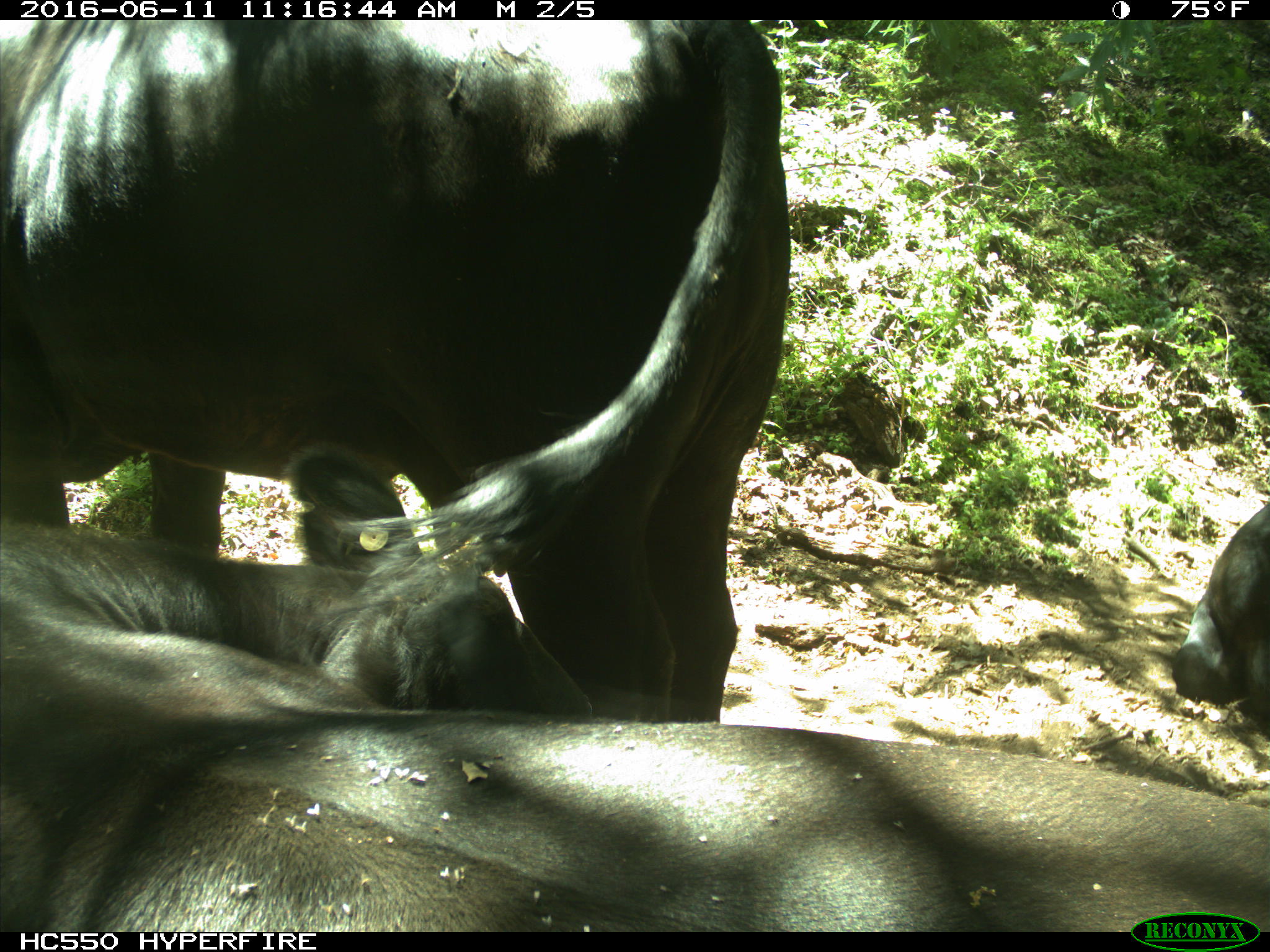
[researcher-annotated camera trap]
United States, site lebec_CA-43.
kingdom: Animalia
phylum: Chordata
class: Mammalia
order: Artiodactyla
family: Bovidae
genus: Bos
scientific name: Bos taurus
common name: domestic cow